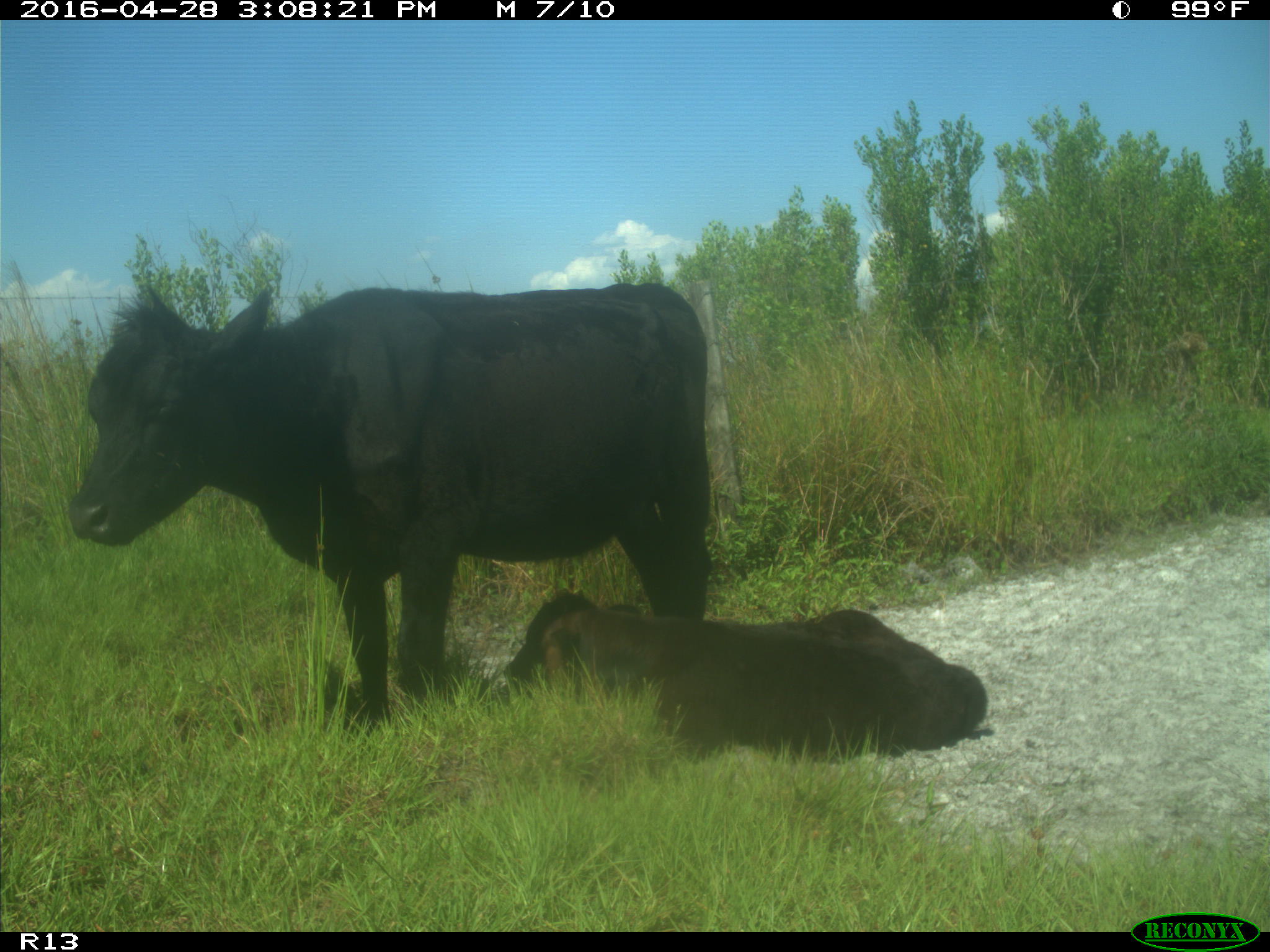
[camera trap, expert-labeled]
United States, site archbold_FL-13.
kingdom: Animalia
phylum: Chordata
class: Mammalia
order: Artiodactyla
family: Bovidae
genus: Bos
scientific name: Bos taurus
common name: domestic cow